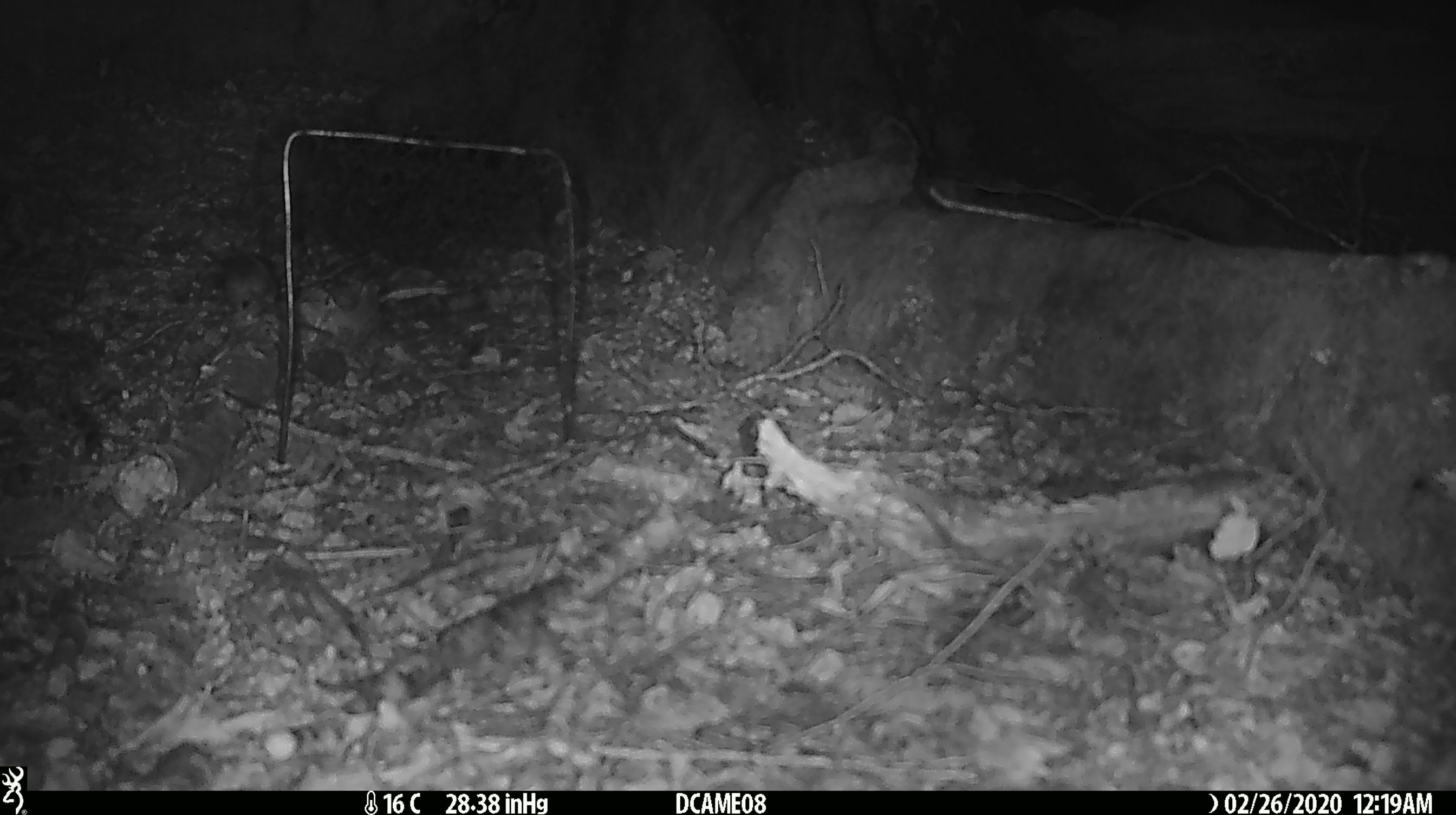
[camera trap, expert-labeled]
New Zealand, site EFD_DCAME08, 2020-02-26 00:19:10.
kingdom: Animalia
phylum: Chordata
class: Mammalia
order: Rodentia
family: Muridae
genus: Mus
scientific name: Mus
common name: mouse